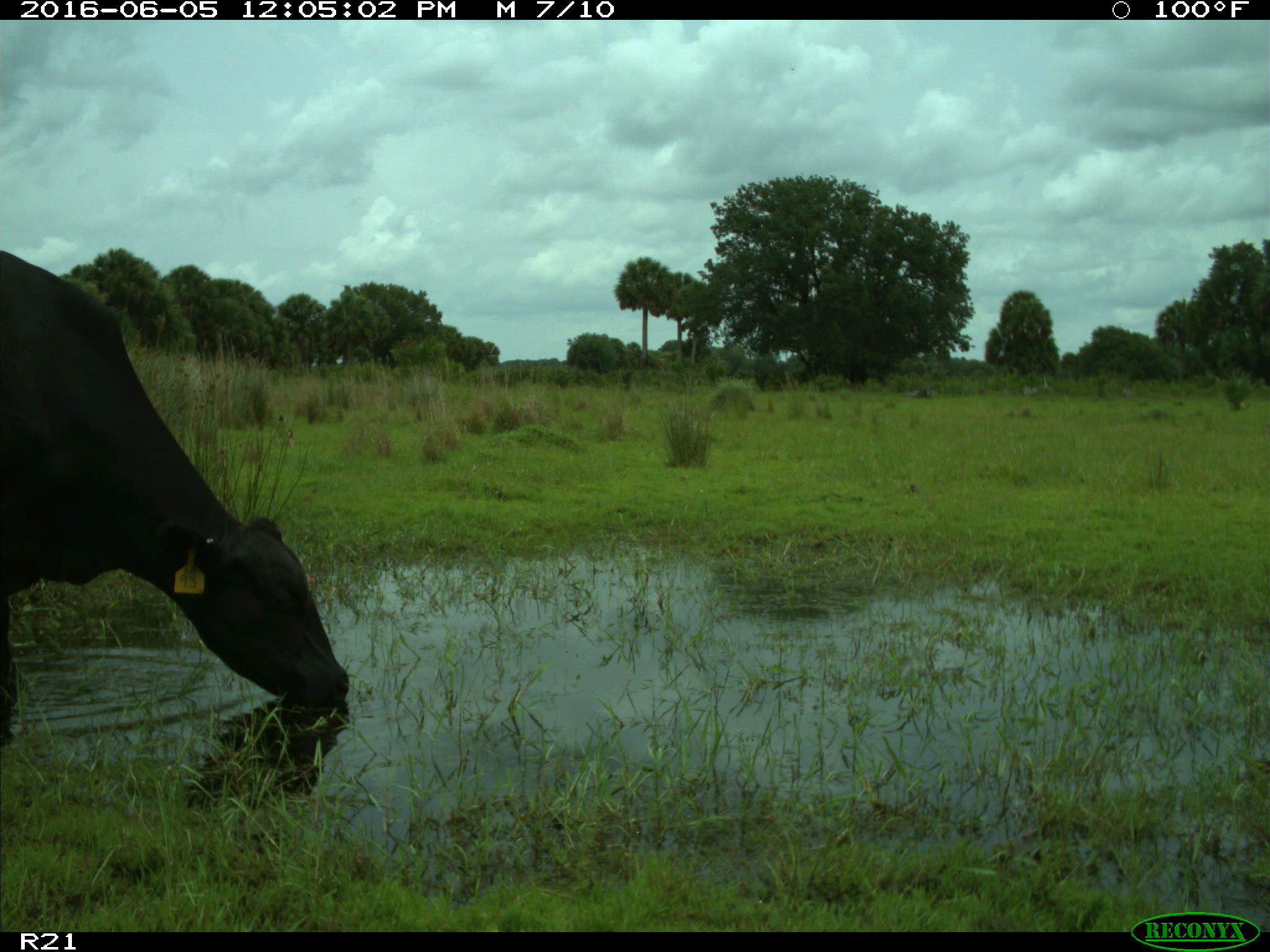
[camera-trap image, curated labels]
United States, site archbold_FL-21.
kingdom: Animalia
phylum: Chordata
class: Mammalia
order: Artiodactyla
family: Bovidae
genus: Bos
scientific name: Bos taurus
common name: domestic cow